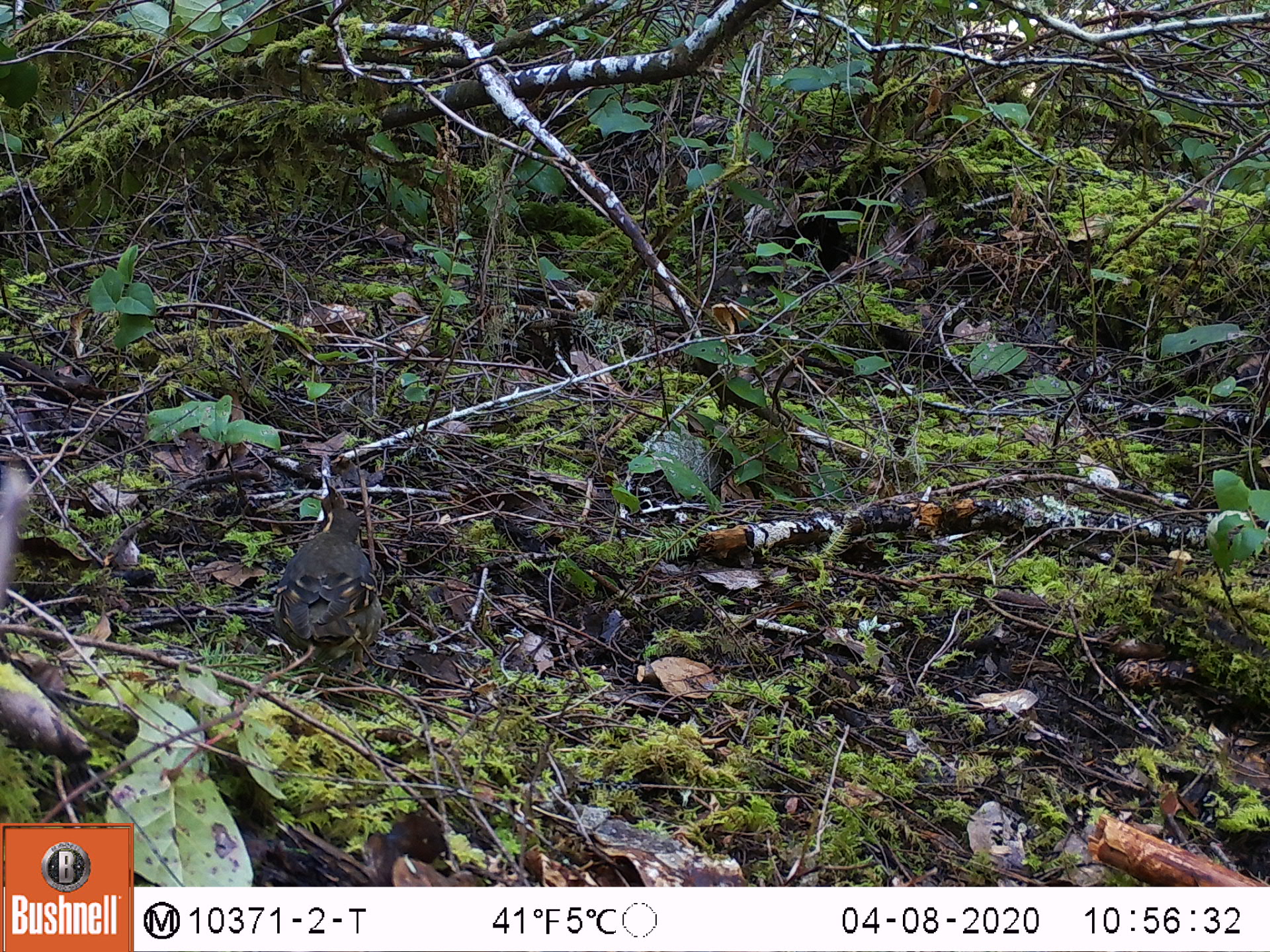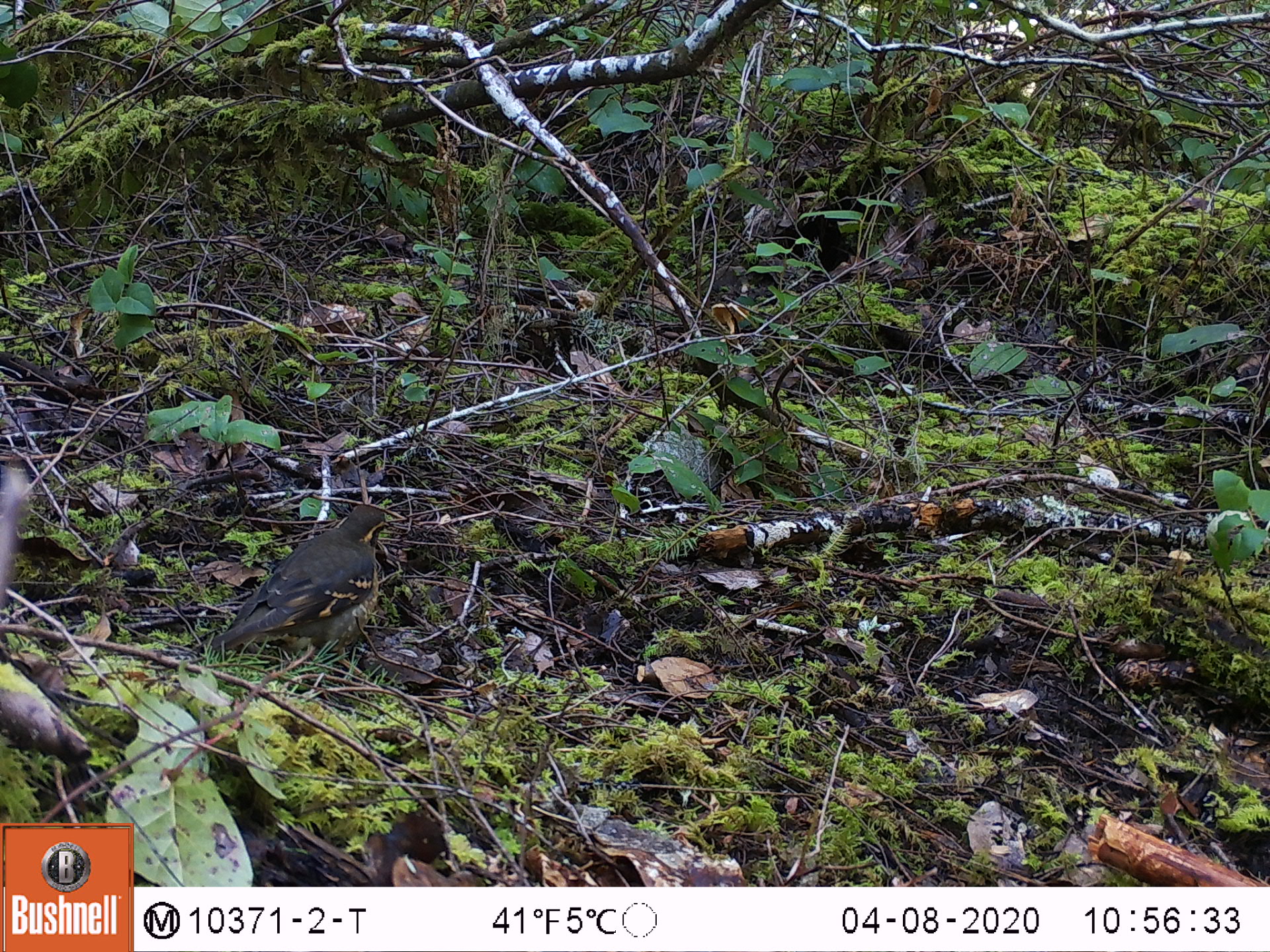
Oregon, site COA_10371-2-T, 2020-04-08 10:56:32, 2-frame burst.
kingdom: Animalia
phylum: Chordata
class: Aves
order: Passeriformes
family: Turdidae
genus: Ixoreus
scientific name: Ixoreus naevius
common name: varied thrush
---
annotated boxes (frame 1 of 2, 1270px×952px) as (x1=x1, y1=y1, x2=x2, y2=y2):
varied thrush: (x1=271, y1=498, x2=377, y2=670)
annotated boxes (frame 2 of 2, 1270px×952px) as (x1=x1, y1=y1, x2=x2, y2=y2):
varied thrush: (x1=208, y1=503, x2=389, y2=652)